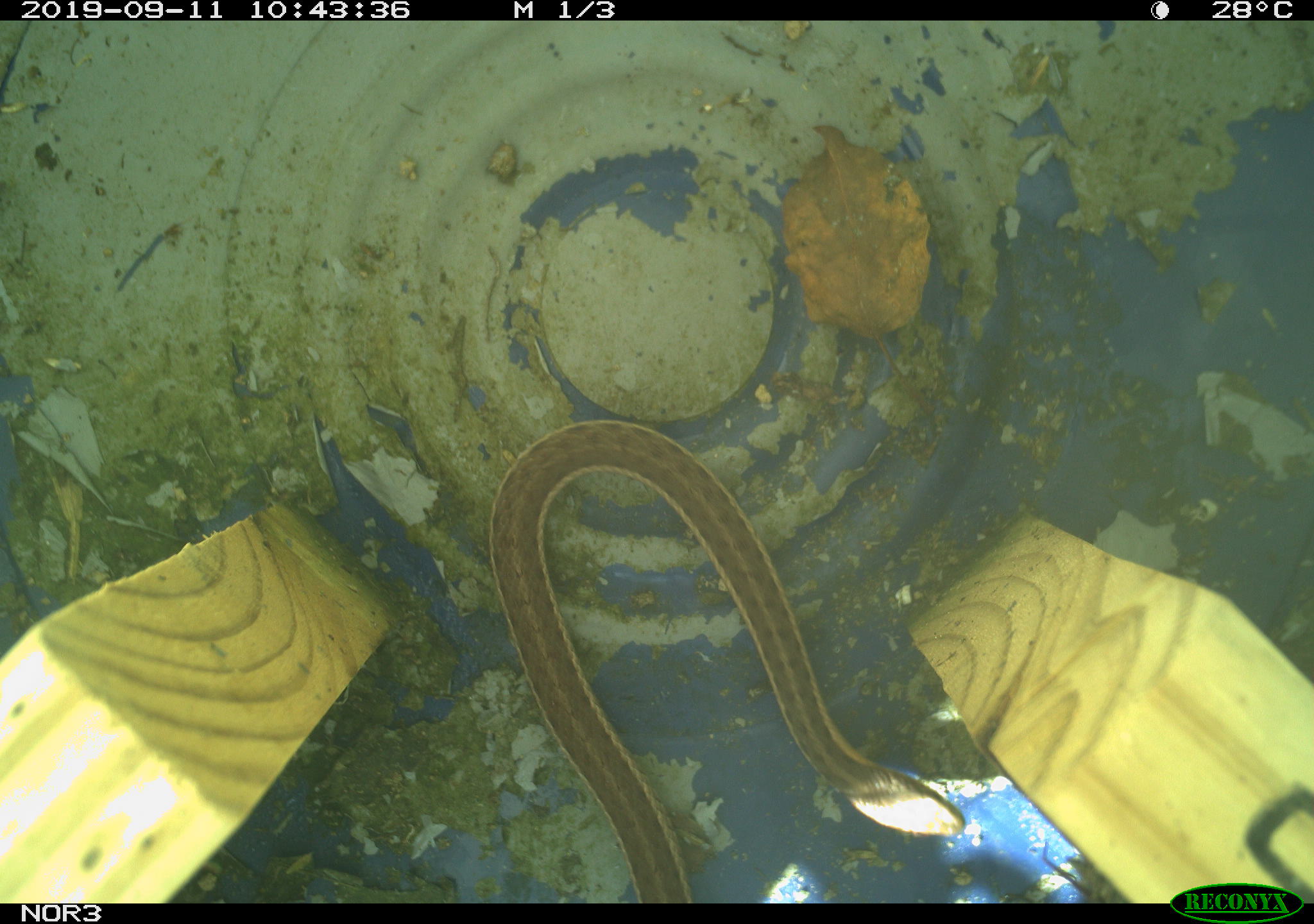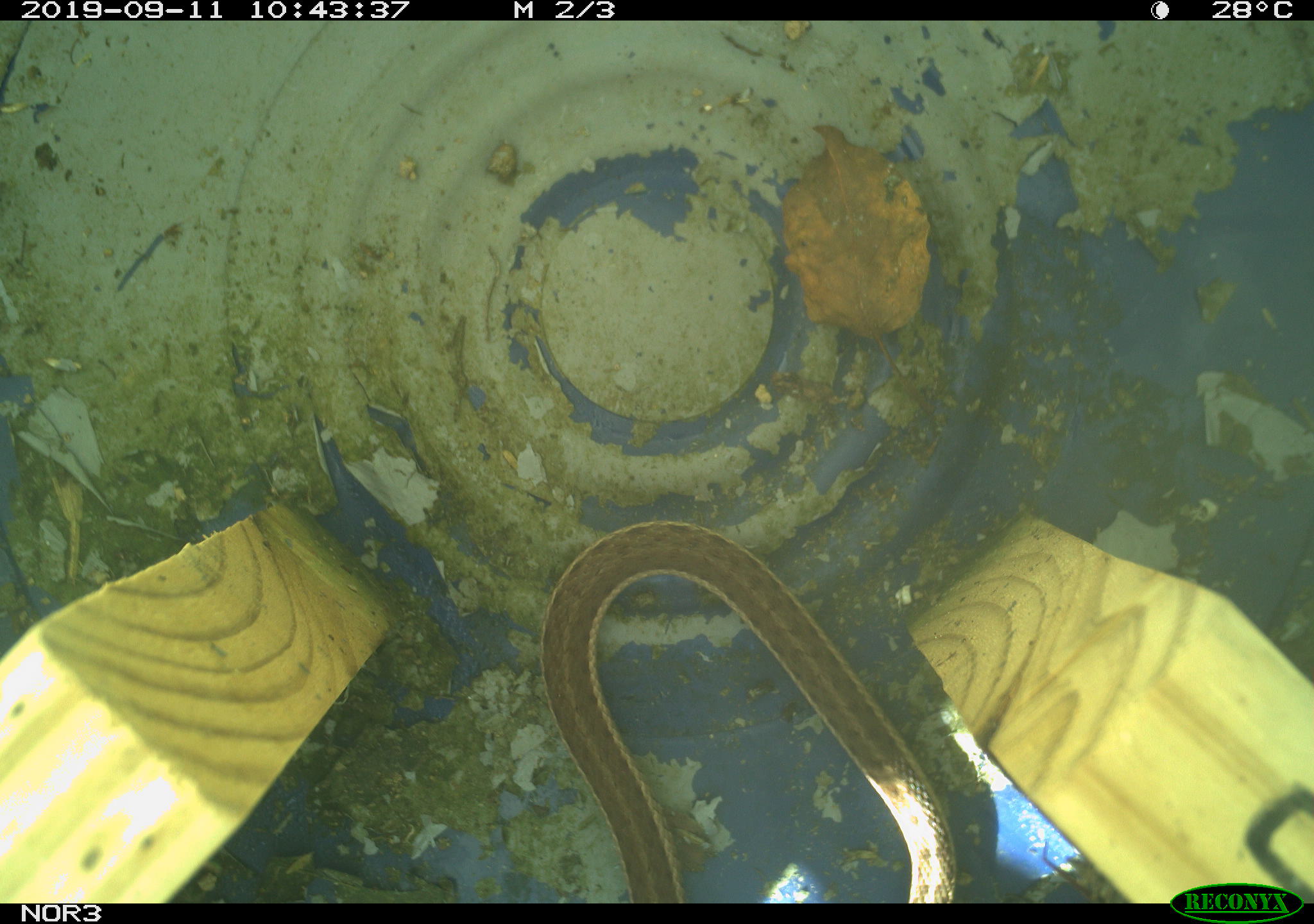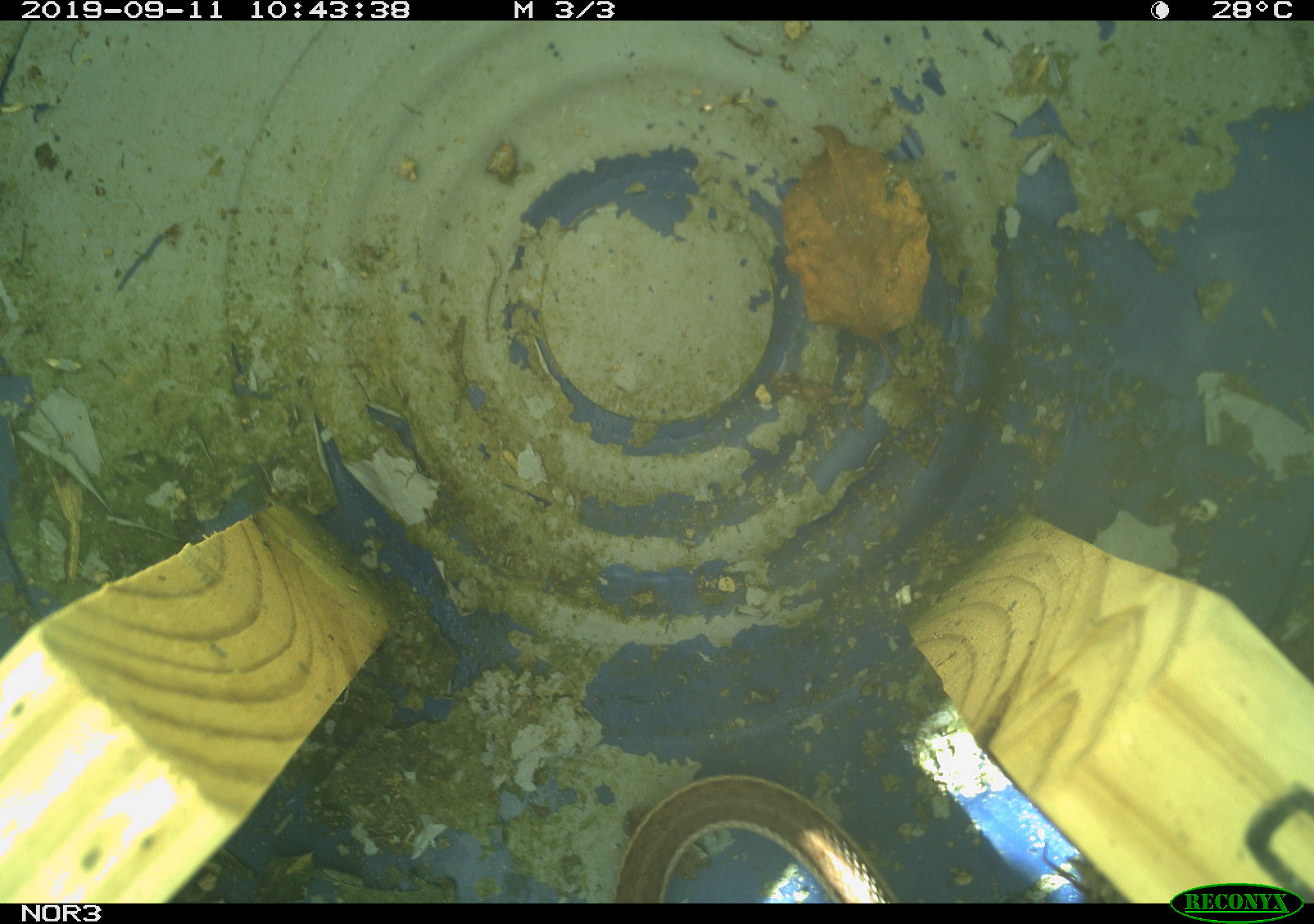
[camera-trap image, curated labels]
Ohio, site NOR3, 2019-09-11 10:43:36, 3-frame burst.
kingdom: Animalia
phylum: Chordata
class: Reptilia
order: Squamata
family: Colubridae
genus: Thamnophis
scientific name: Thamnophis sirtalis sirtalis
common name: eastern gartersnake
Eastern gartersnake (Thamnophis sirtalis sirtalis).